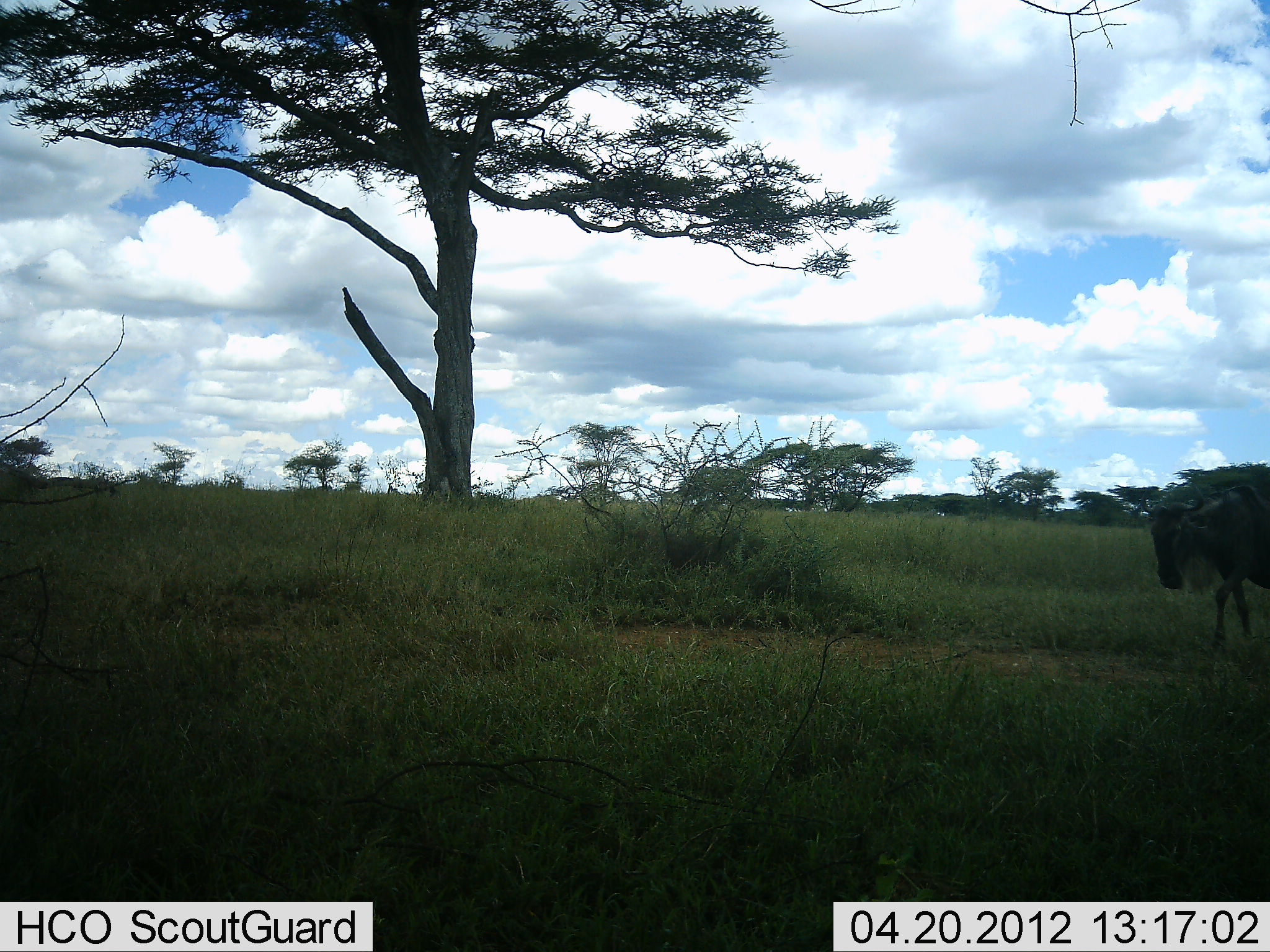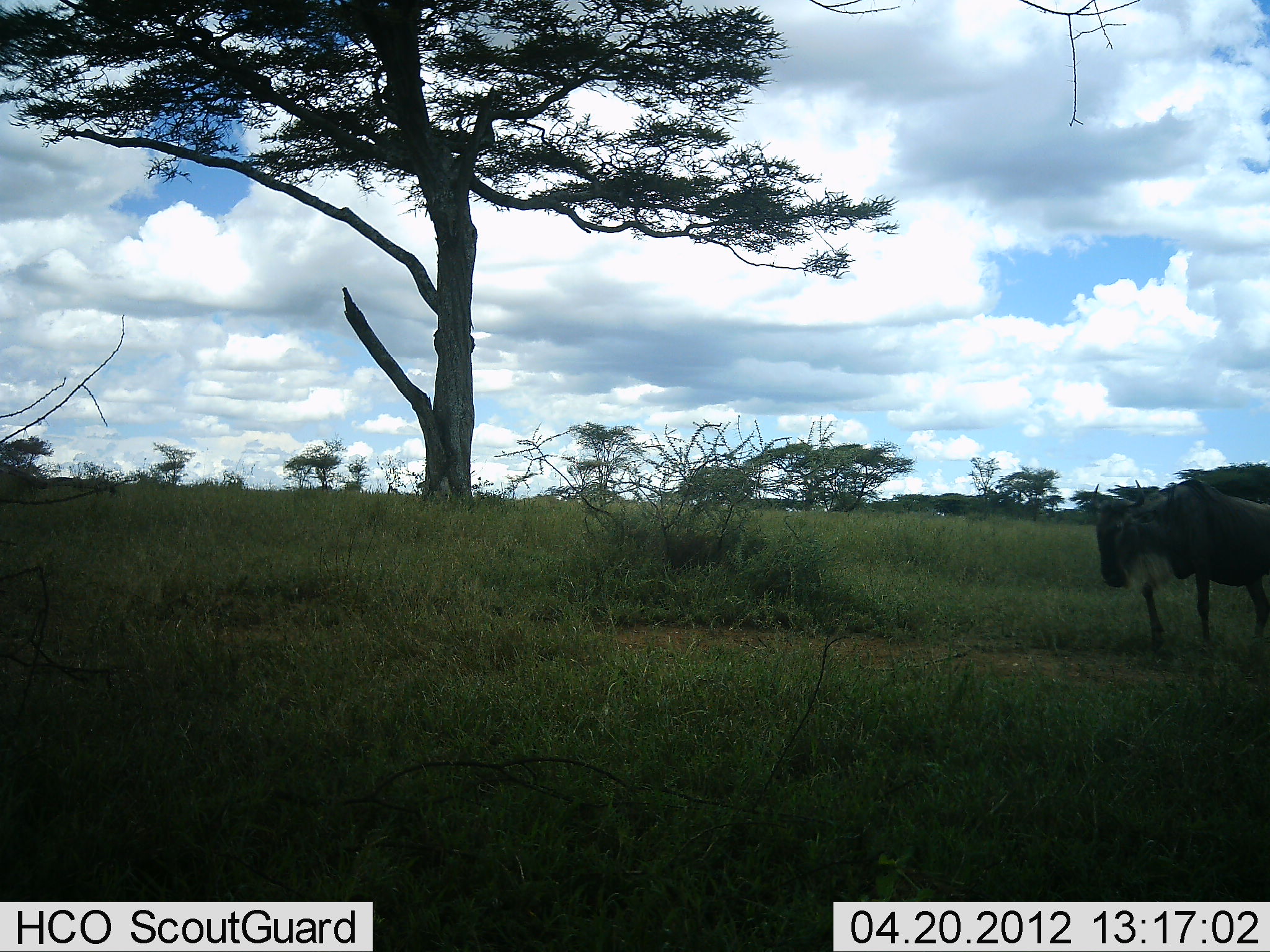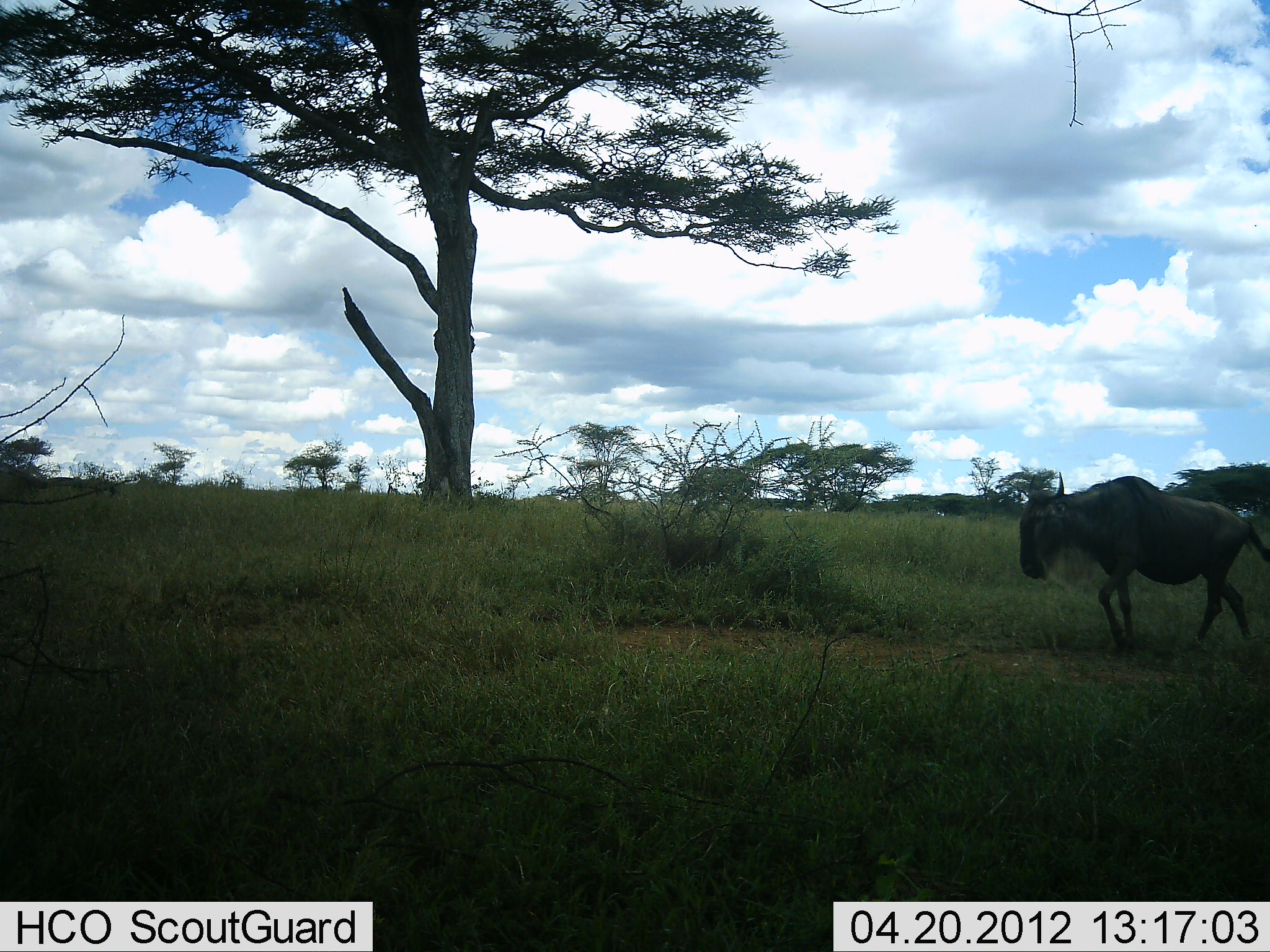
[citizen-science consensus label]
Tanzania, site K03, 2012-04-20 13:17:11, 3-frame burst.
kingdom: Animalia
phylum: Chordata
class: Mammalia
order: Artiodactyla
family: Bovidae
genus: Connochaetes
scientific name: Connochaetes taurinus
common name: blue wildebeest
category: wildebeest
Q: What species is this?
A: Wildebeest (blue wildebeest) (Connochaetes taurinus).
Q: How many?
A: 1.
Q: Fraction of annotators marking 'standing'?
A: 0%.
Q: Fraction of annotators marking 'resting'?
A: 0%.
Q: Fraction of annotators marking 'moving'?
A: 100%.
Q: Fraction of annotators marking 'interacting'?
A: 0%.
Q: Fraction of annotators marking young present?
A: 0%.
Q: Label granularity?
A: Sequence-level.